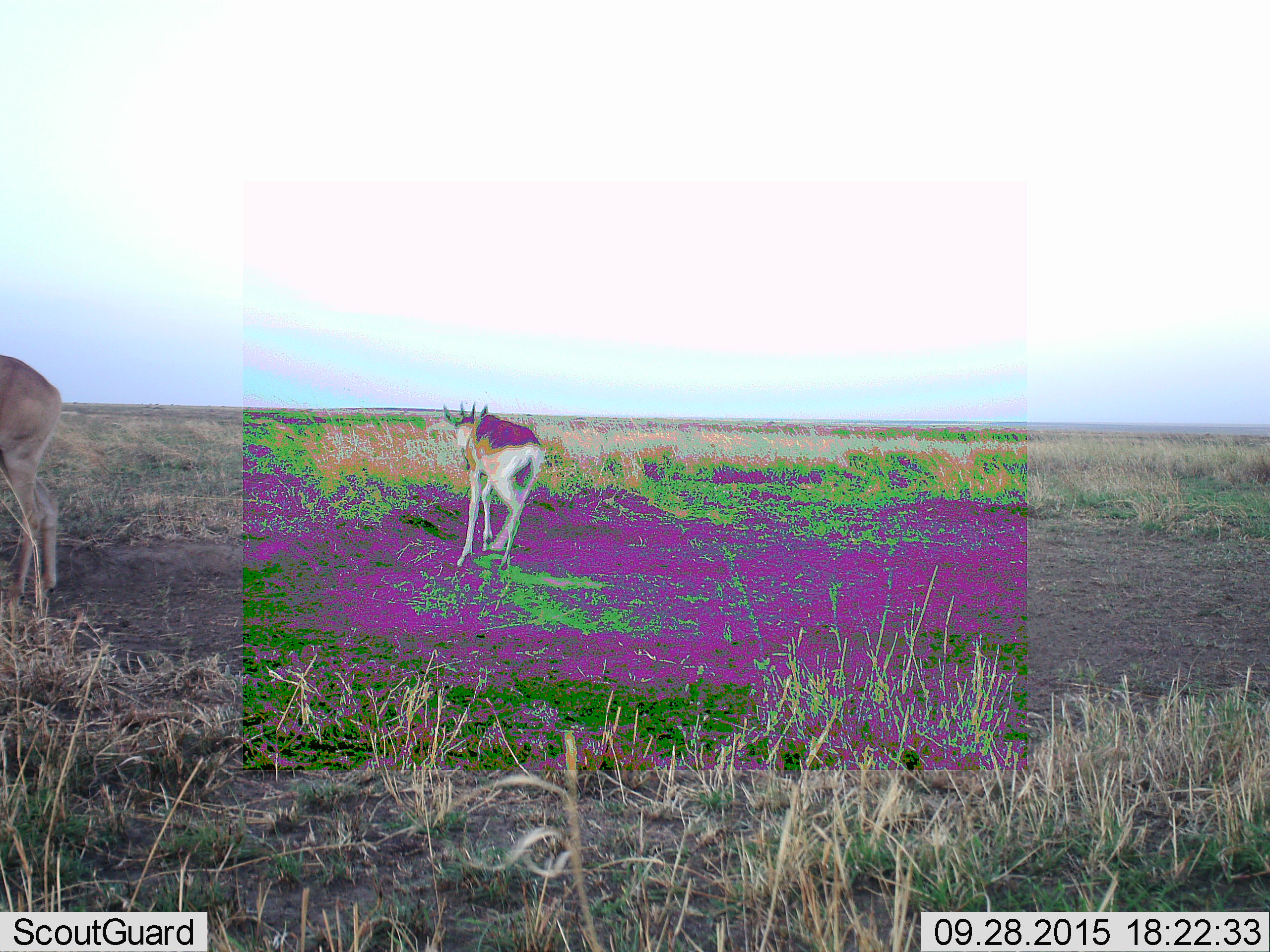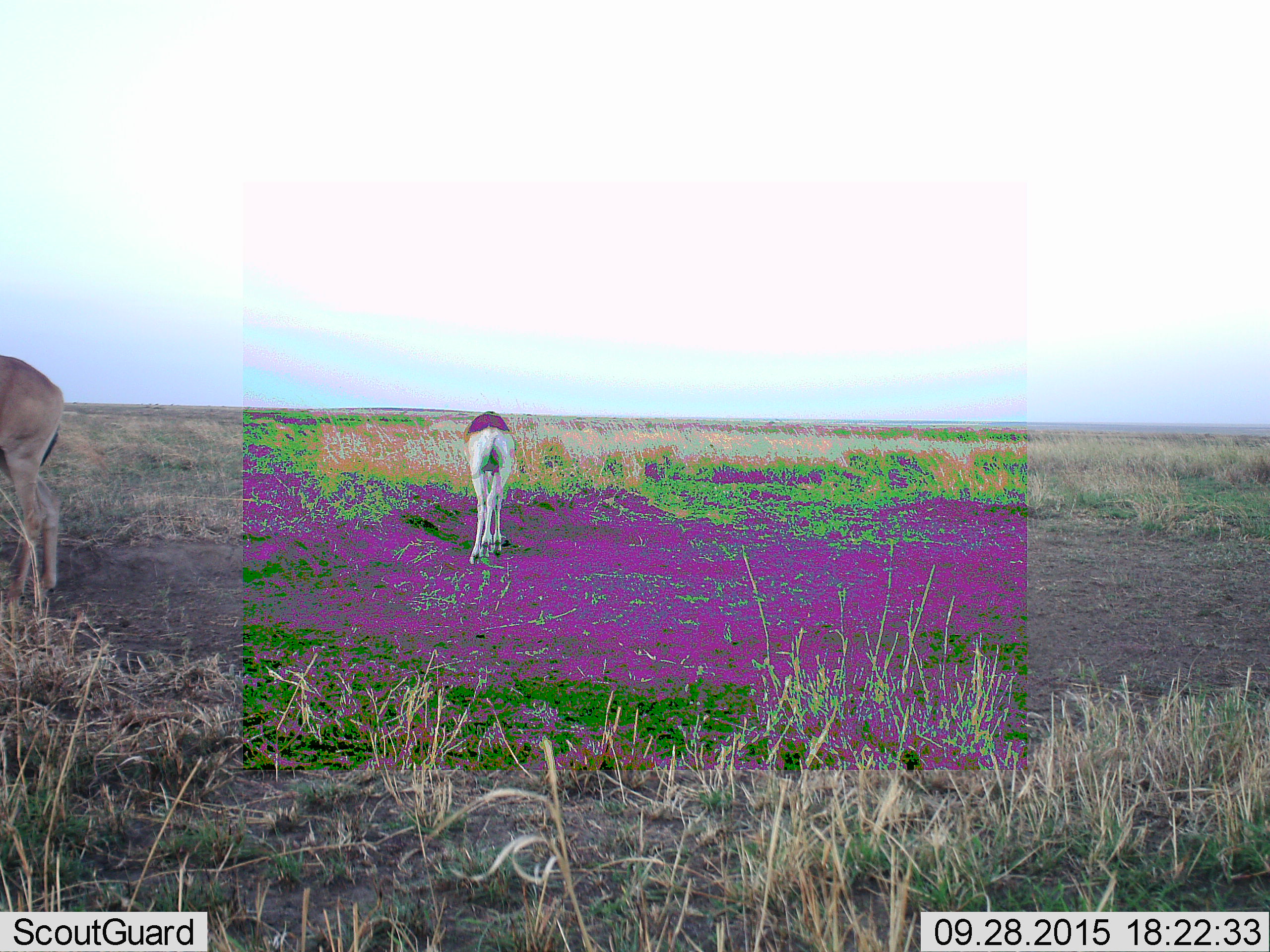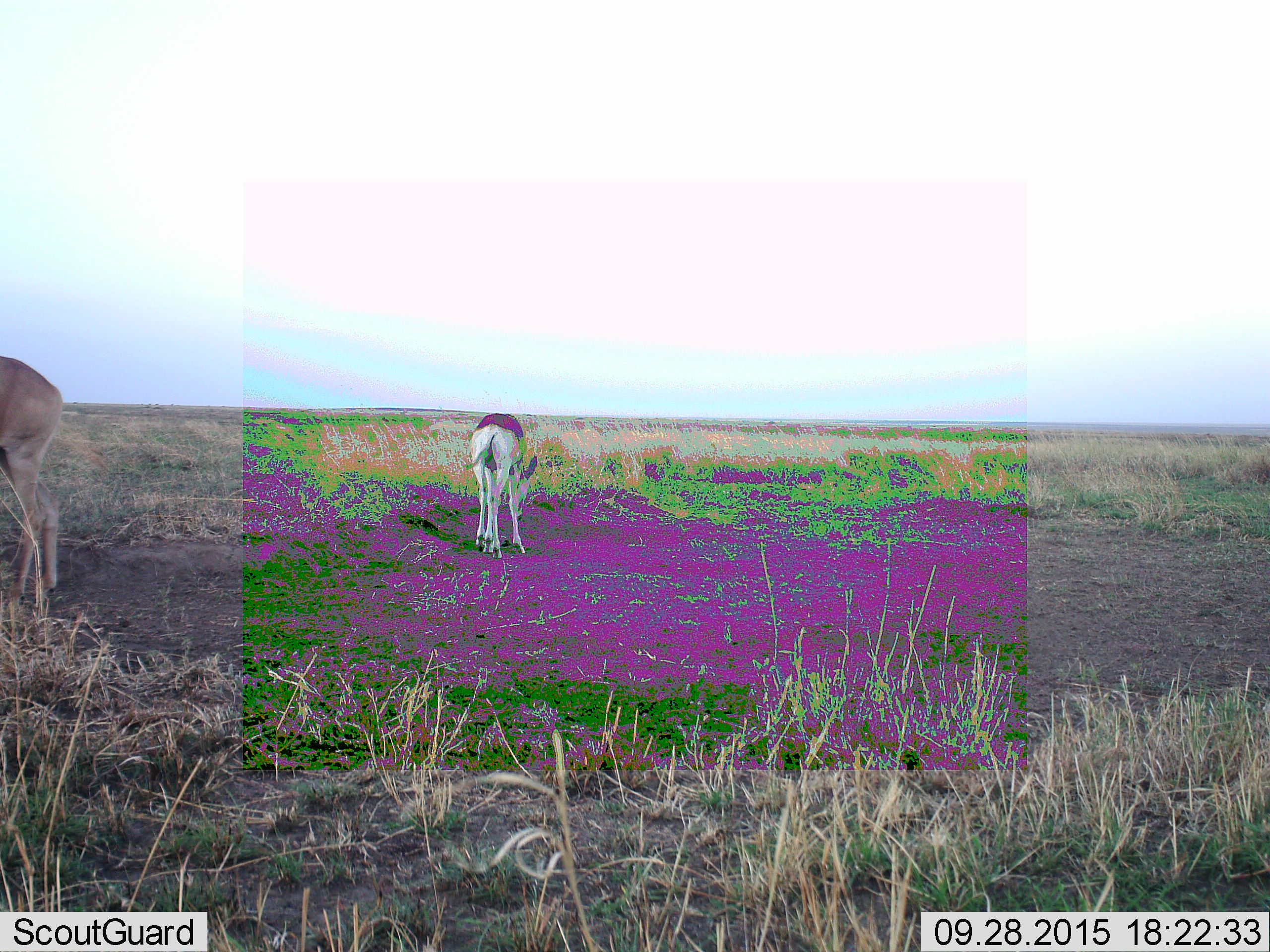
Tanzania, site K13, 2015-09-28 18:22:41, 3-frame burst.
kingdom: Animalia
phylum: Chordata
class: Mammalia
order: Artiodactyla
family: Bovidae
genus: Eudorcas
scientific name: Eudorcas thomsonii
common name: thomson's gazelle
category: gazellethomsons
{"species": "gazellethomsons (thomson's gazelle) (Eudorcas thomsonii)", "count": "2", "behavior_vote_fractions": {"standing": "50%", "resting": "0%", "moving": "67%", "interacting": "0%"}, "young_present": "17%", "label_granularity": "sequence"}